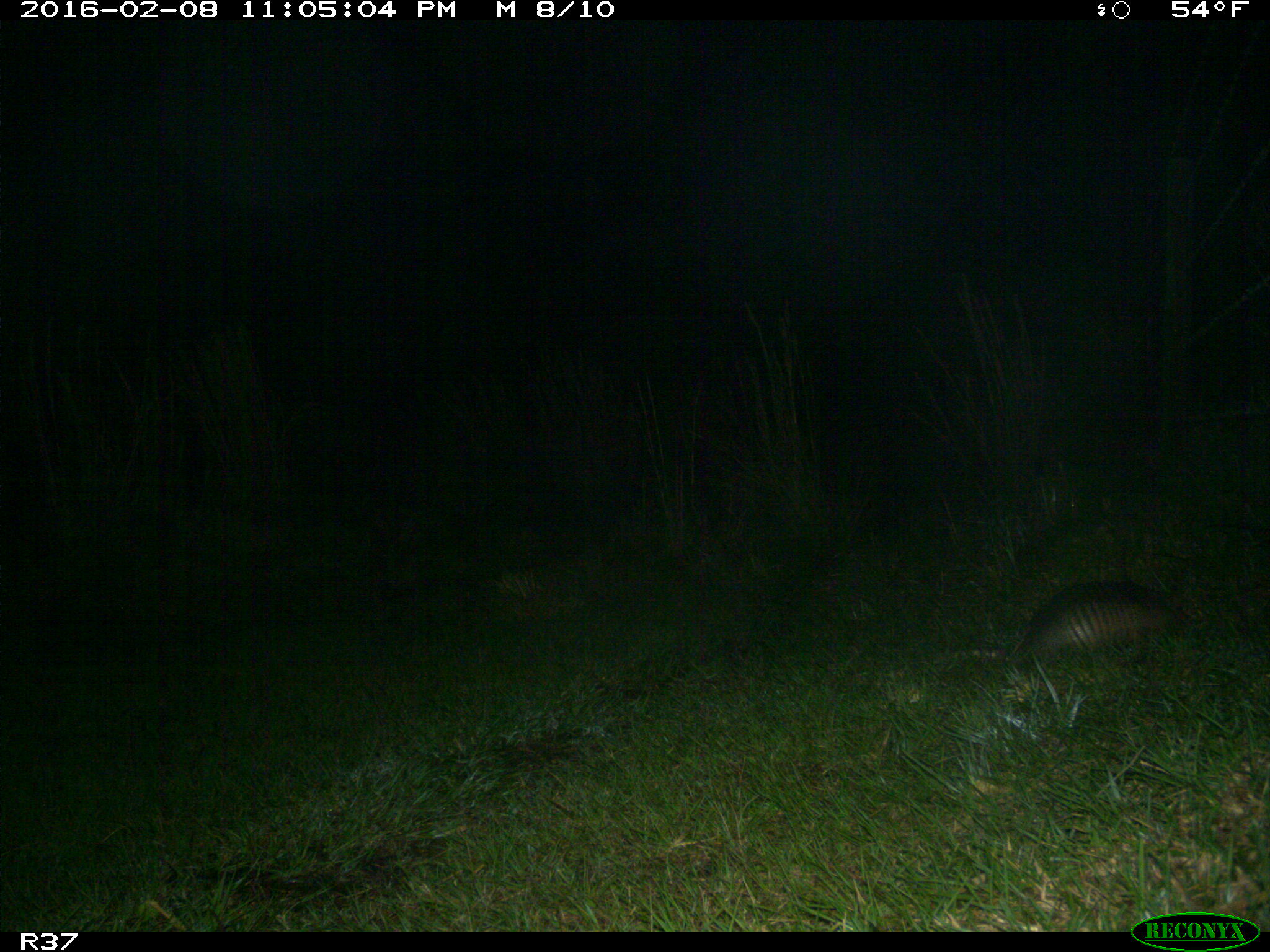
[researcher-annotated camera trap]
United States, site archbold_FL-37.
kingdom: Animalia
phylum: Chordata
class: Mammalia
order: Cingulata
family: Dasypodidae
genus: Dasypus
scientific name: Dasypus novemcinctus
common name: nine-banded armadillo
Dasypus novemcinctus (nine-banded armadillo).